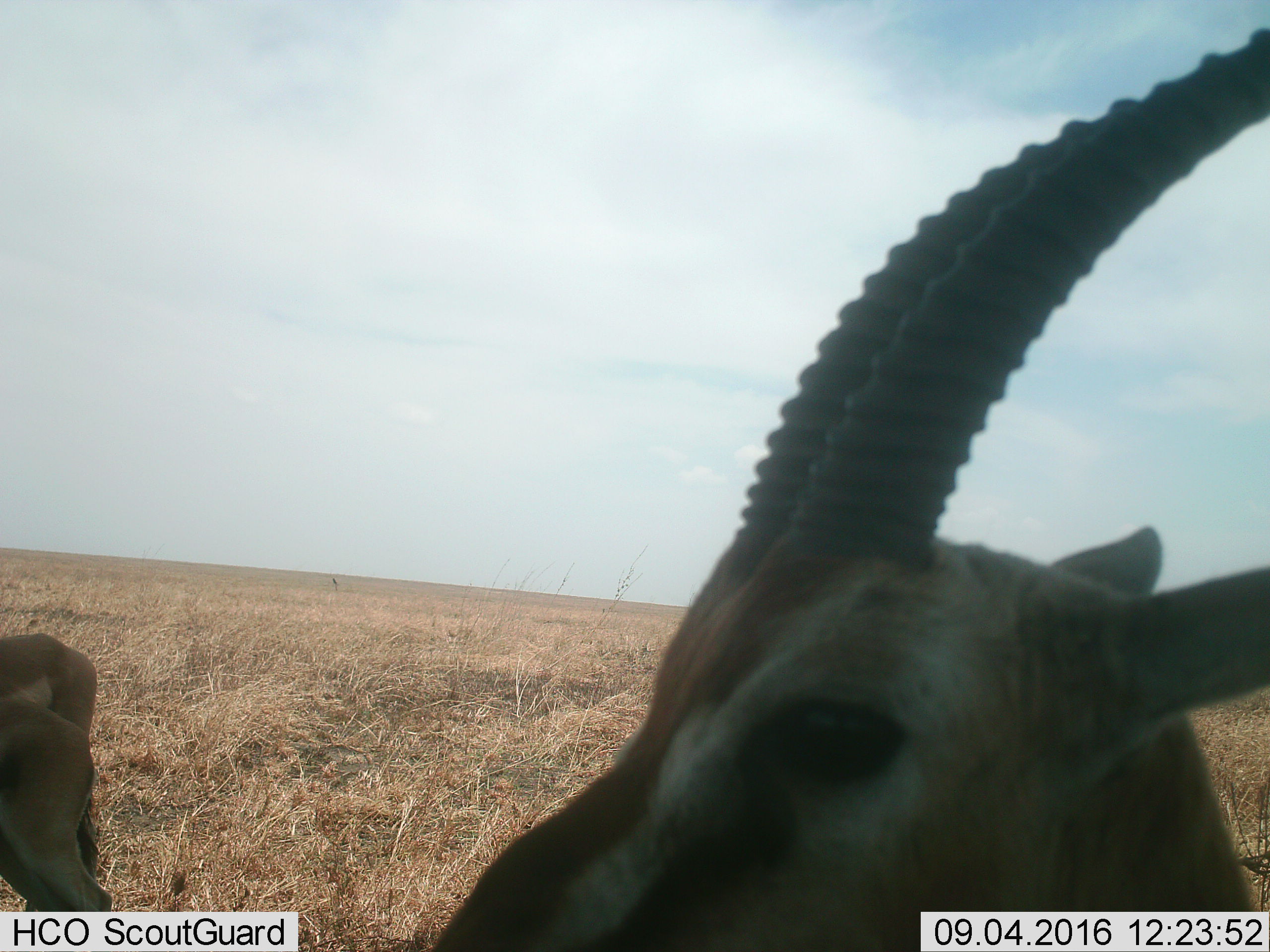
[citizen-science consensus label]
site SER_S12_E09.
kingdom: Animalia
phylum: Chordata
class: Mammalia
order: Artiodactyla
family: Bovidae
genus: Eudorcas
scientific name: Eudorcas thomsonii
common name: thomson's gazelle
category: gazellethomsons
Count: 3.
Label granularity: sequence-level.